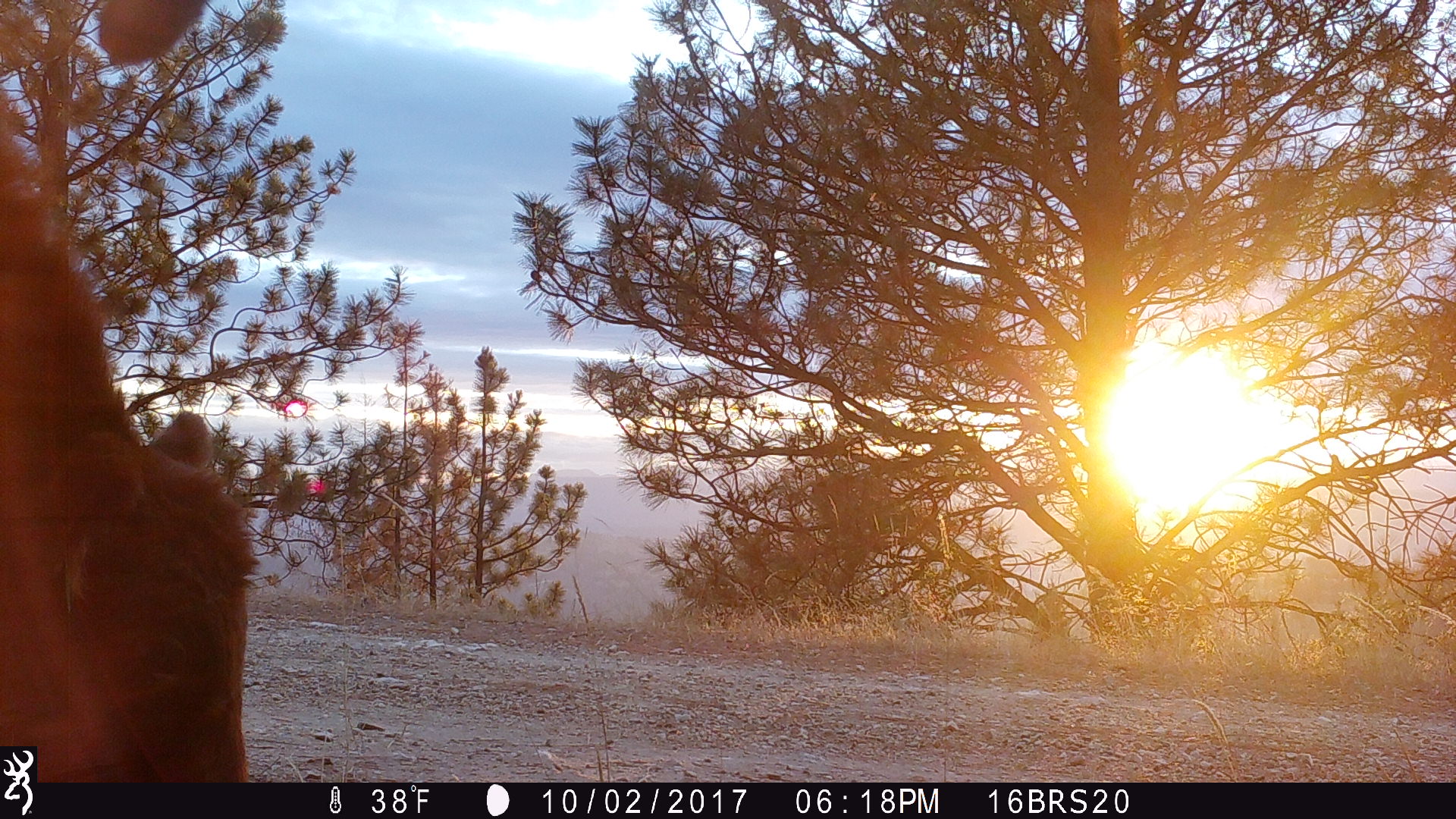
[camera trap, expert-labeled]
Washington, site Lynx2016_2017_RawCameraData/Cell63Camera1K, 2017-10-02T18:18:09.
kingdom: Animalia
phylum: Chordata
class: Mammalia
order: Artiodactyla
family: Bovidae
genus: Bos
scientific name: Bos taurus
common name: domestic cattle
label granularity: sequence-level